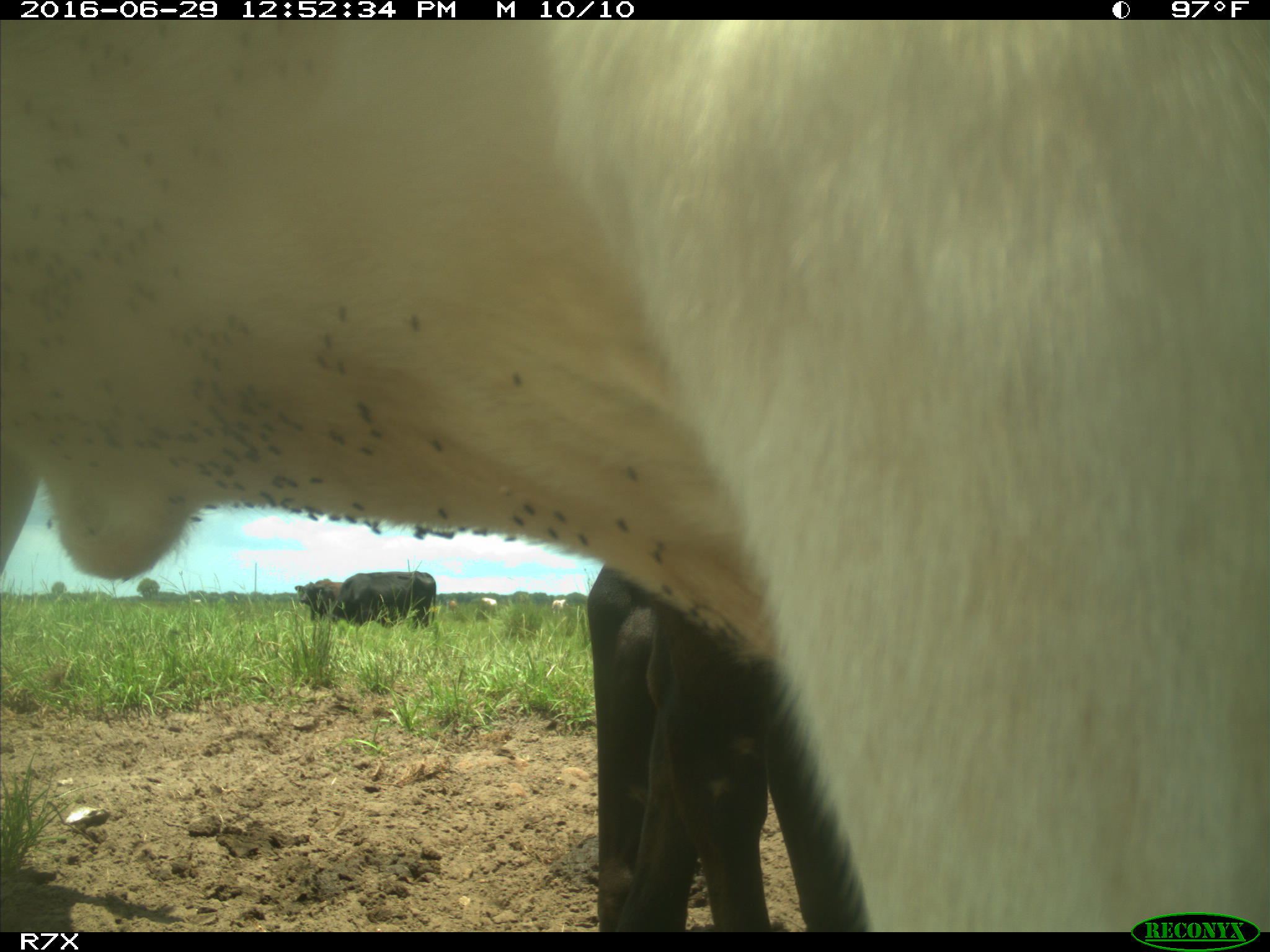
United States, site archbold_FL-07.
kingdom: Animalia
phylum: Chordata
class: Mammalia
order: Artiodactyla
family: Bovidae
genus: Bos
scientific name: Bos taurus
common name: domestic cow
Bos taurus (domestic cow).